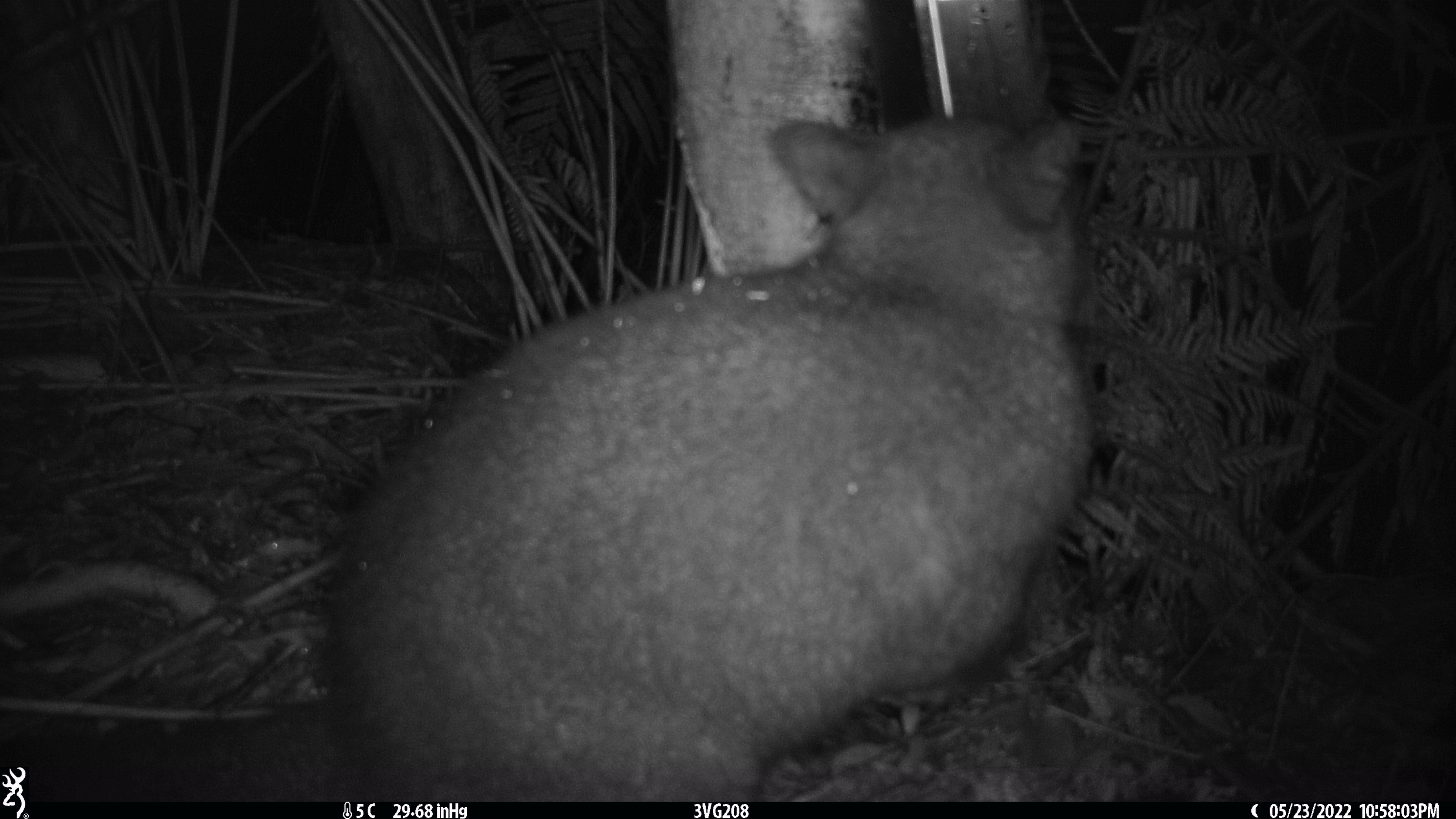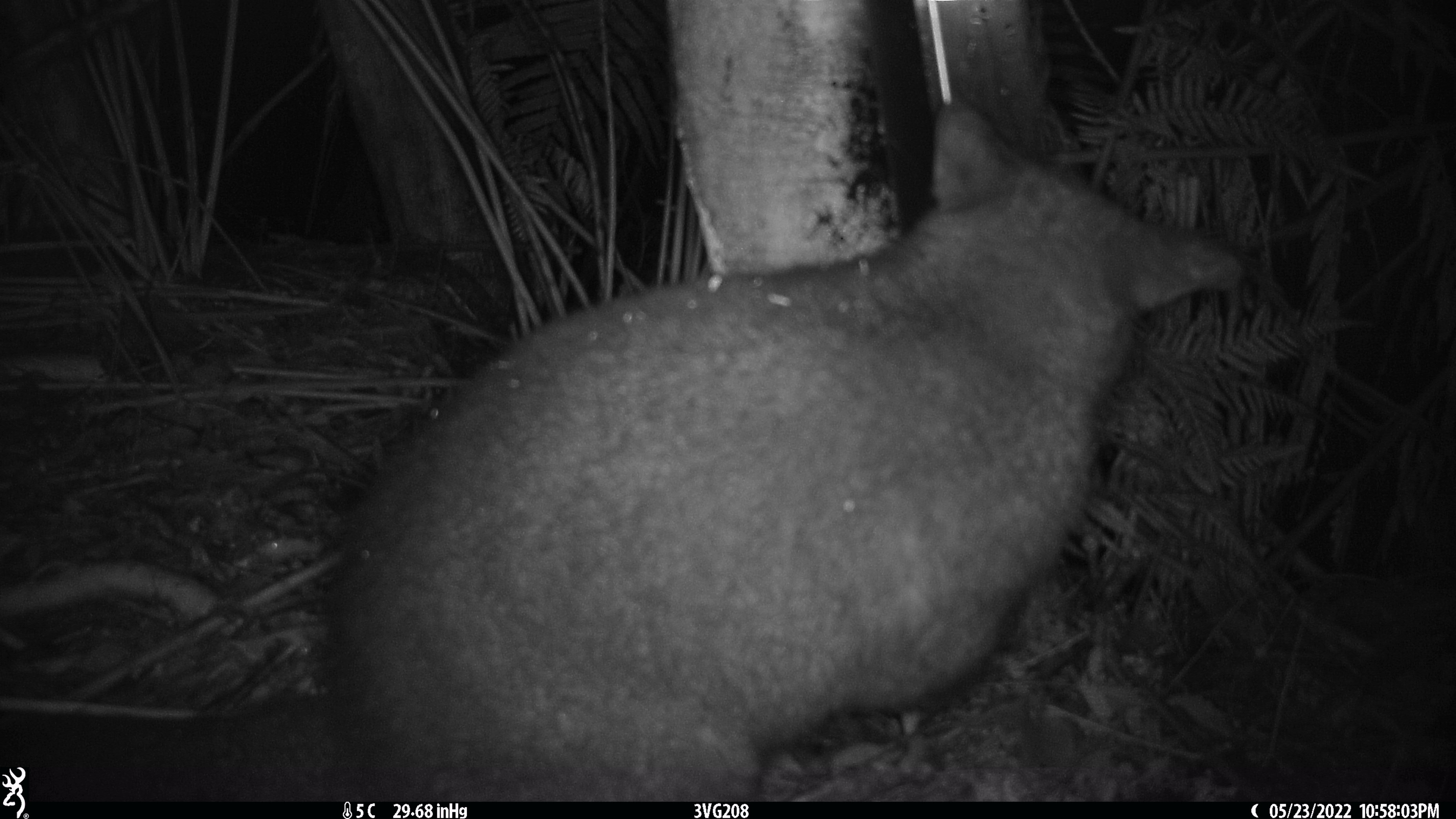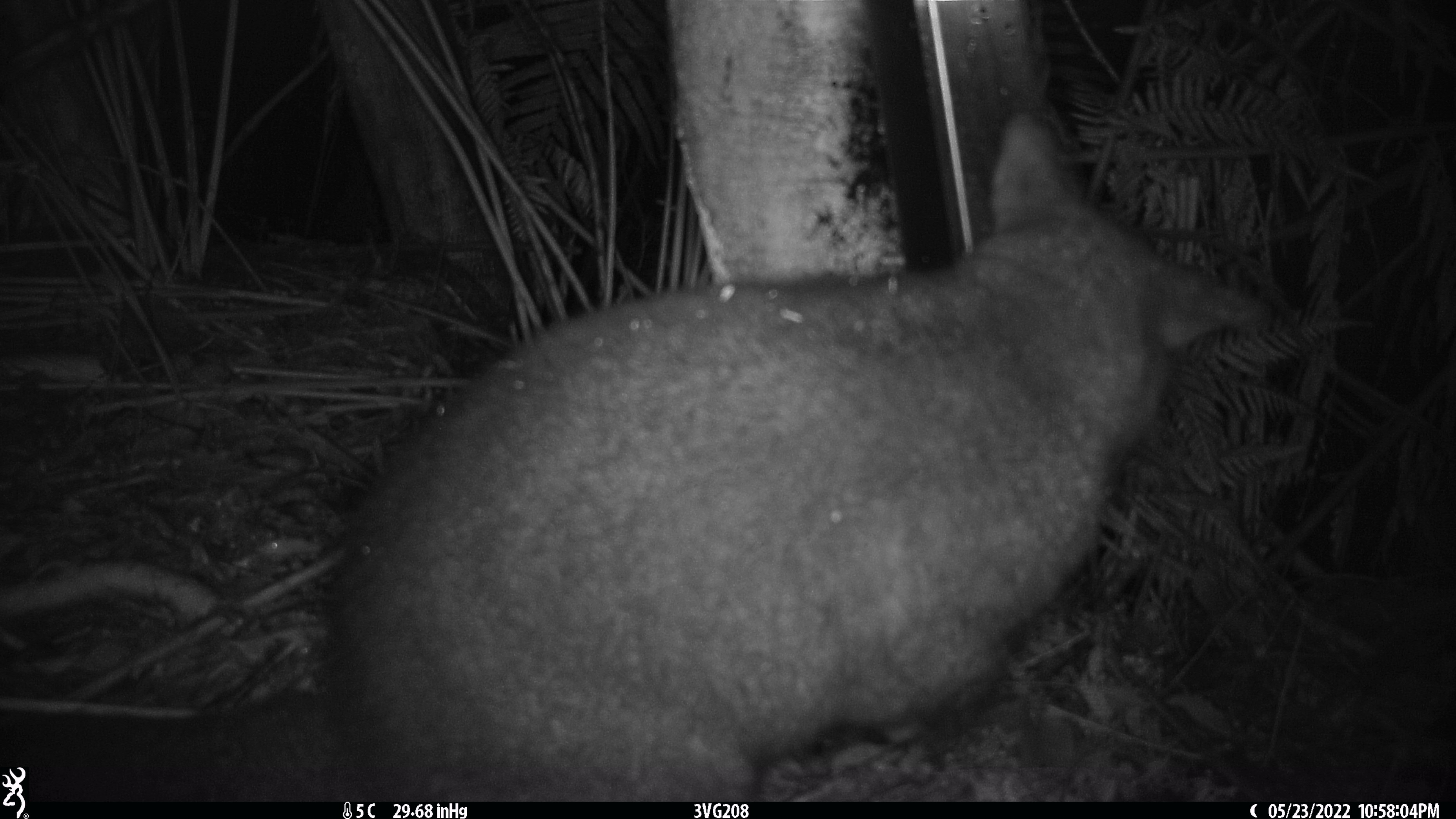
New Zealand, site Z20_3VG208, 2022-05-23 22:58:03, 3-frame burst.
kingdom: Animalia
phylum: Chordata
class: Mammalia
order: Diprotodontia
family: Phalangeridae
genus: Trichosurus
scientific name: Trichosurus vulpecula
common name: common brushtail possum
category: possum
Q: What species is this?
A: Possum (common brushtail possum) (Trichosurus vulpecula).